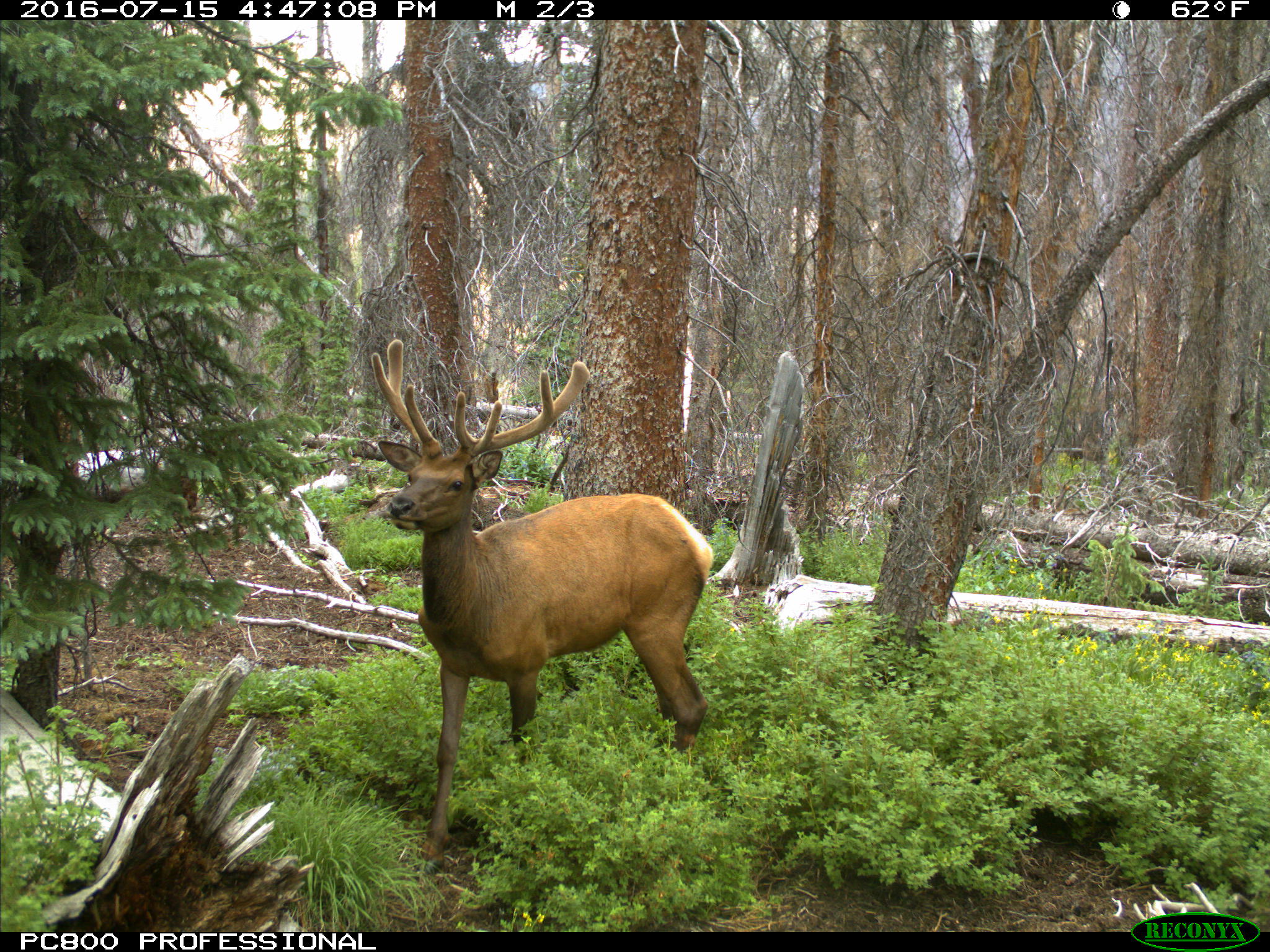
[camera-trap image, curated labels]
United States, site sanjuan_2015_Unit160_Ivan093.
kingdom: Animalia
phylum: Chordata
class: Mammalia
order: Artiodactyla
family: Cervidae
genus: Cervus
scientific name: Cervus elaphus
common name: red deer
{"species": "Cervus elaphus (red deer)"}